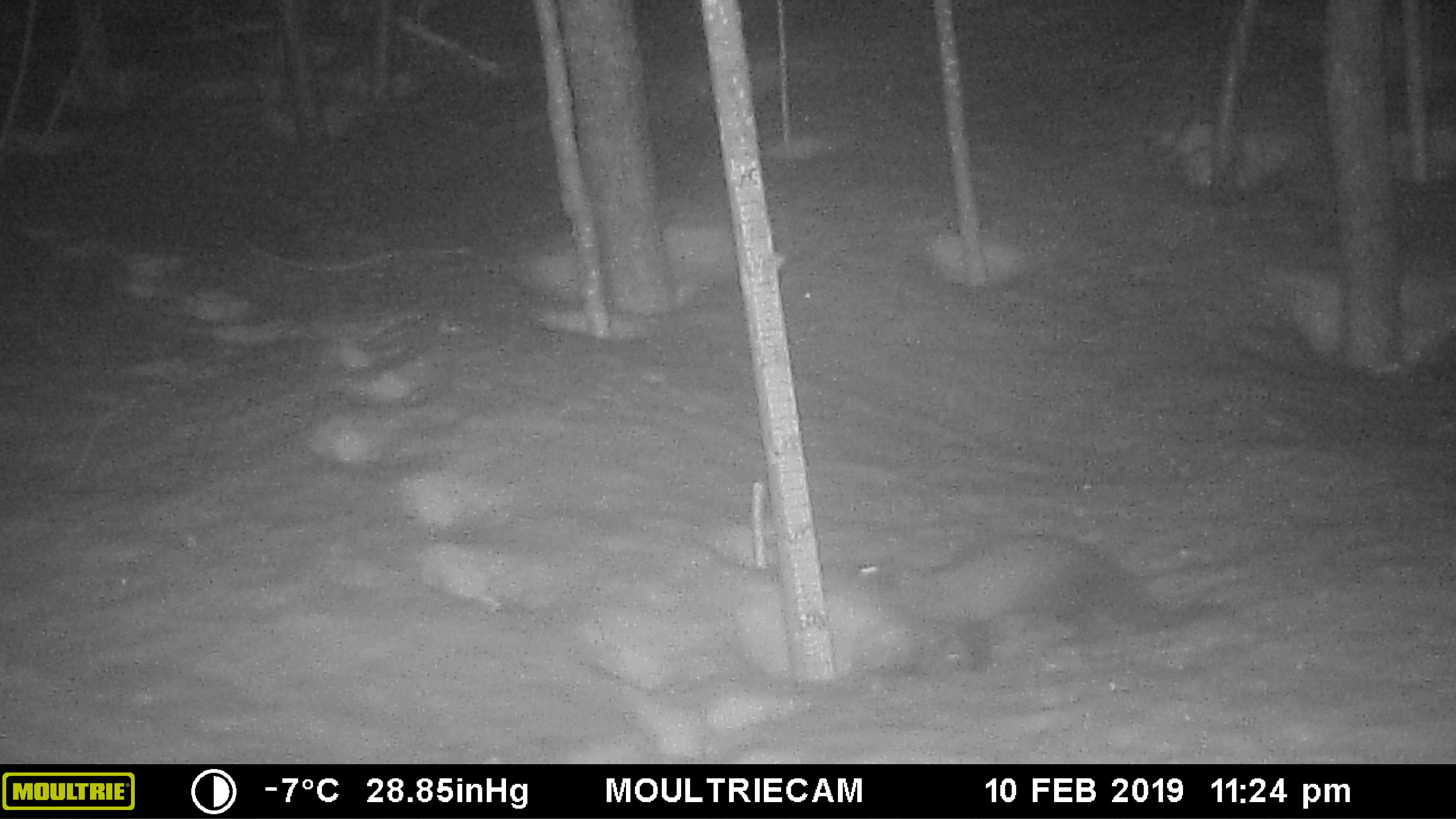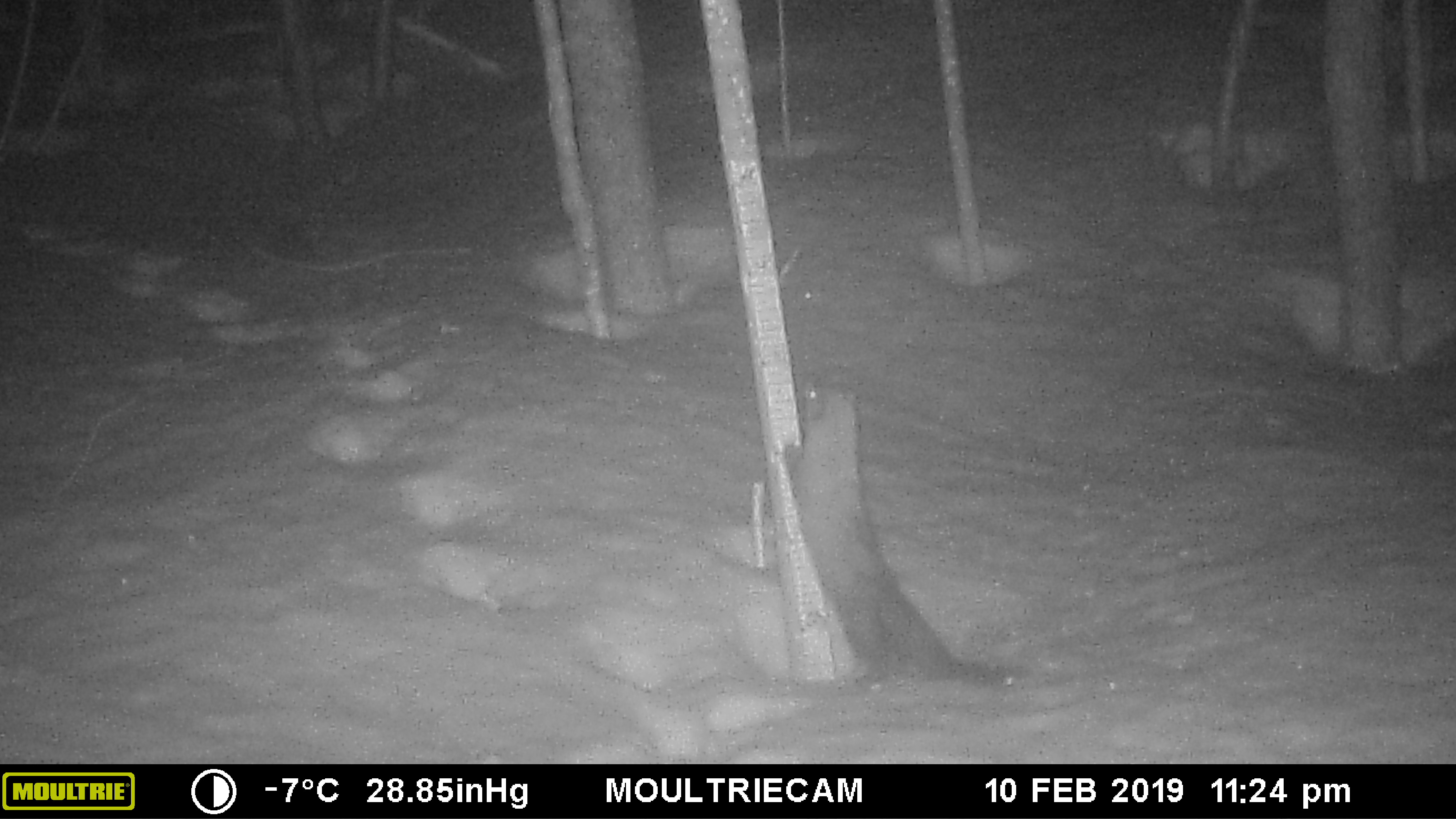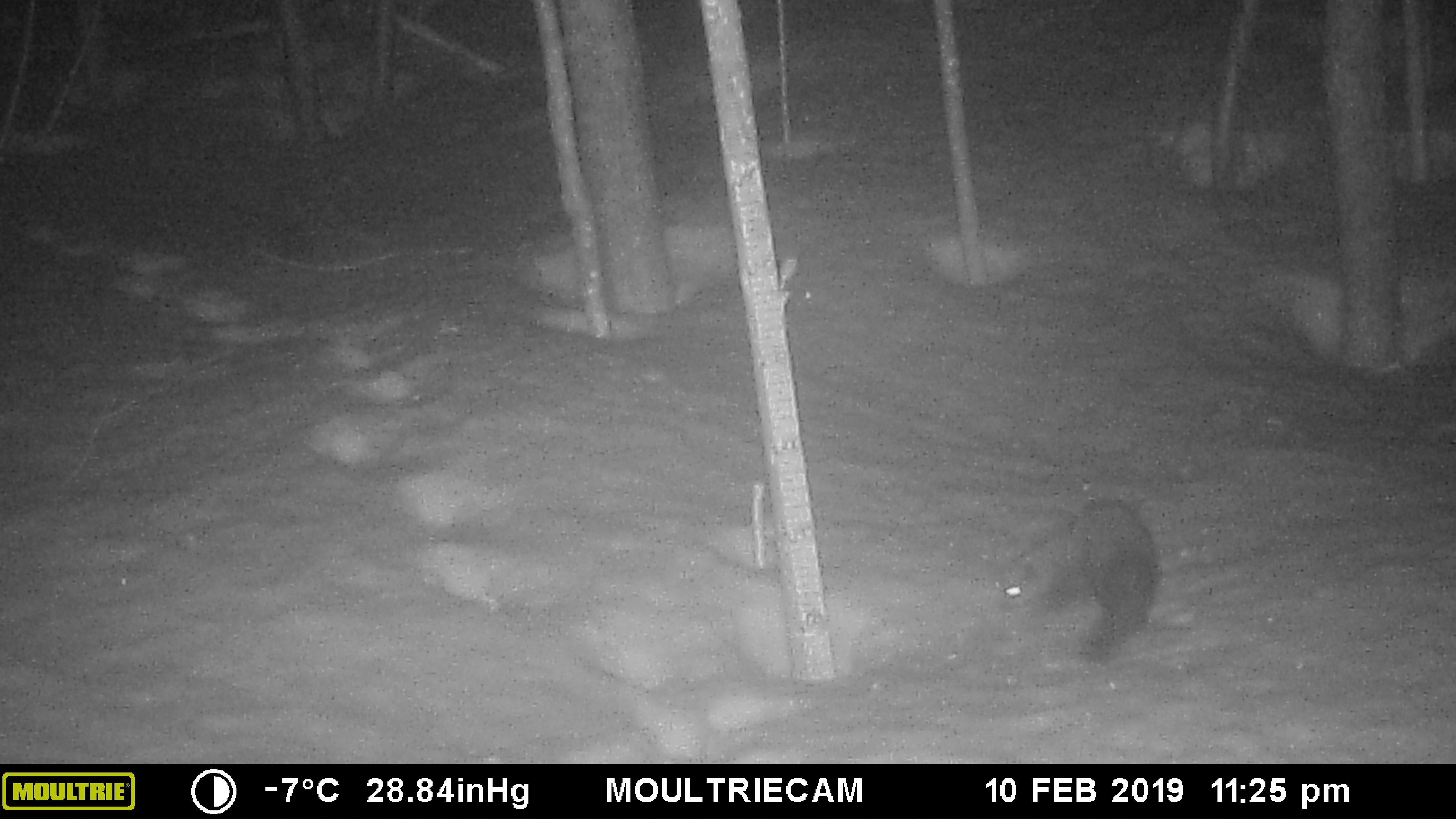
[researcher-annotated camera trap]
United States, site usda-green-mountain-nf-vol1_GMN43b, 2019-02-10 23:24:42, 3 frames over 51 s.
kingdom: Animalia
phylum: Chordata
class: Mammalia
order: Carnivora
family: Mustelidae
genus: Pekania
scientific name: Pekania pennanti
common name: fisher